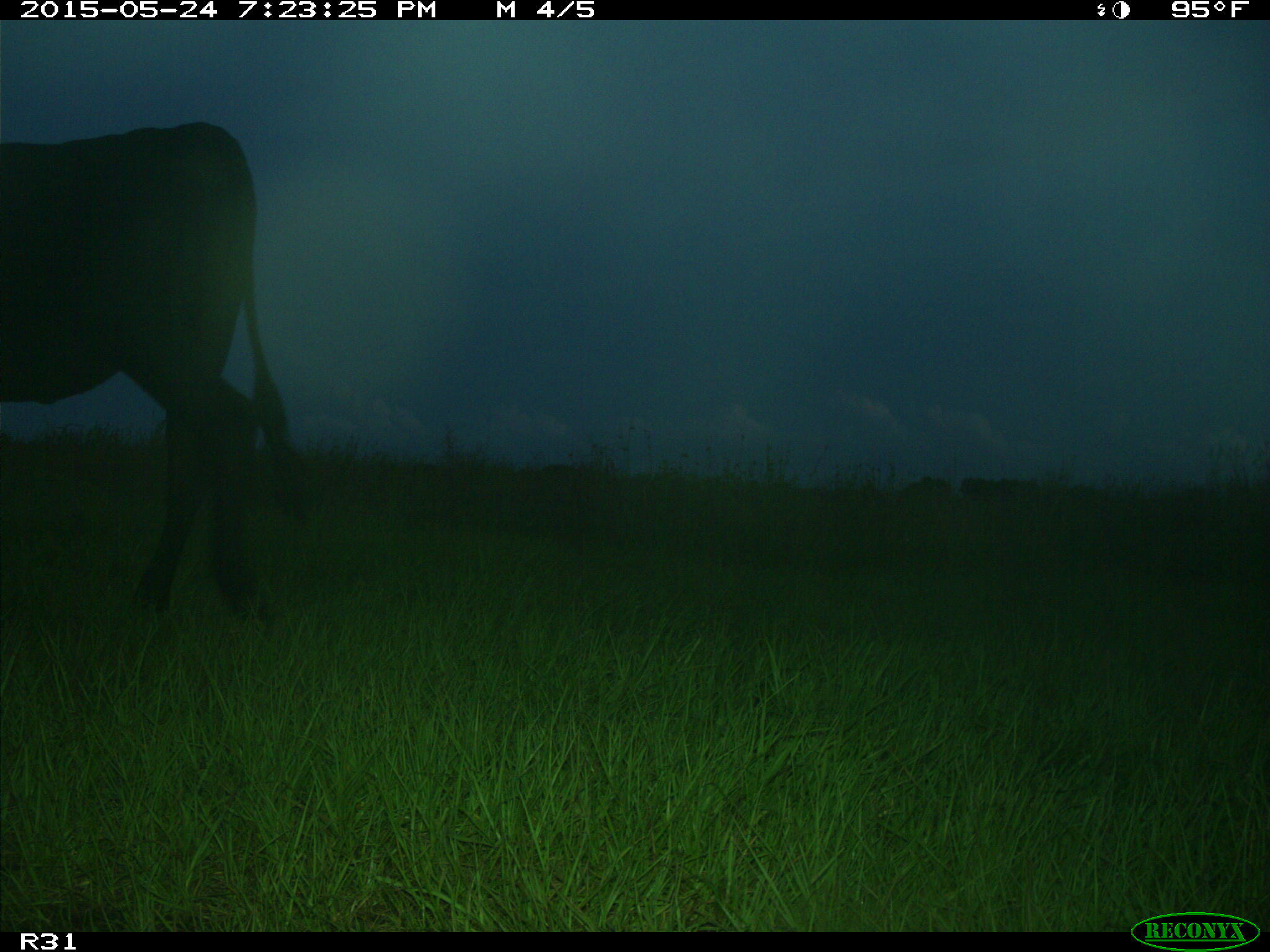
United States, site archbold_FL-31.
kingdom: Animalia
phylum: Chordata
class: Mammalia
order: Artiodactyla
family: Bovidae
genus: Bos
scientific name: Bos taurus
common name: domestic cow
Bos taurus (domestic cow).